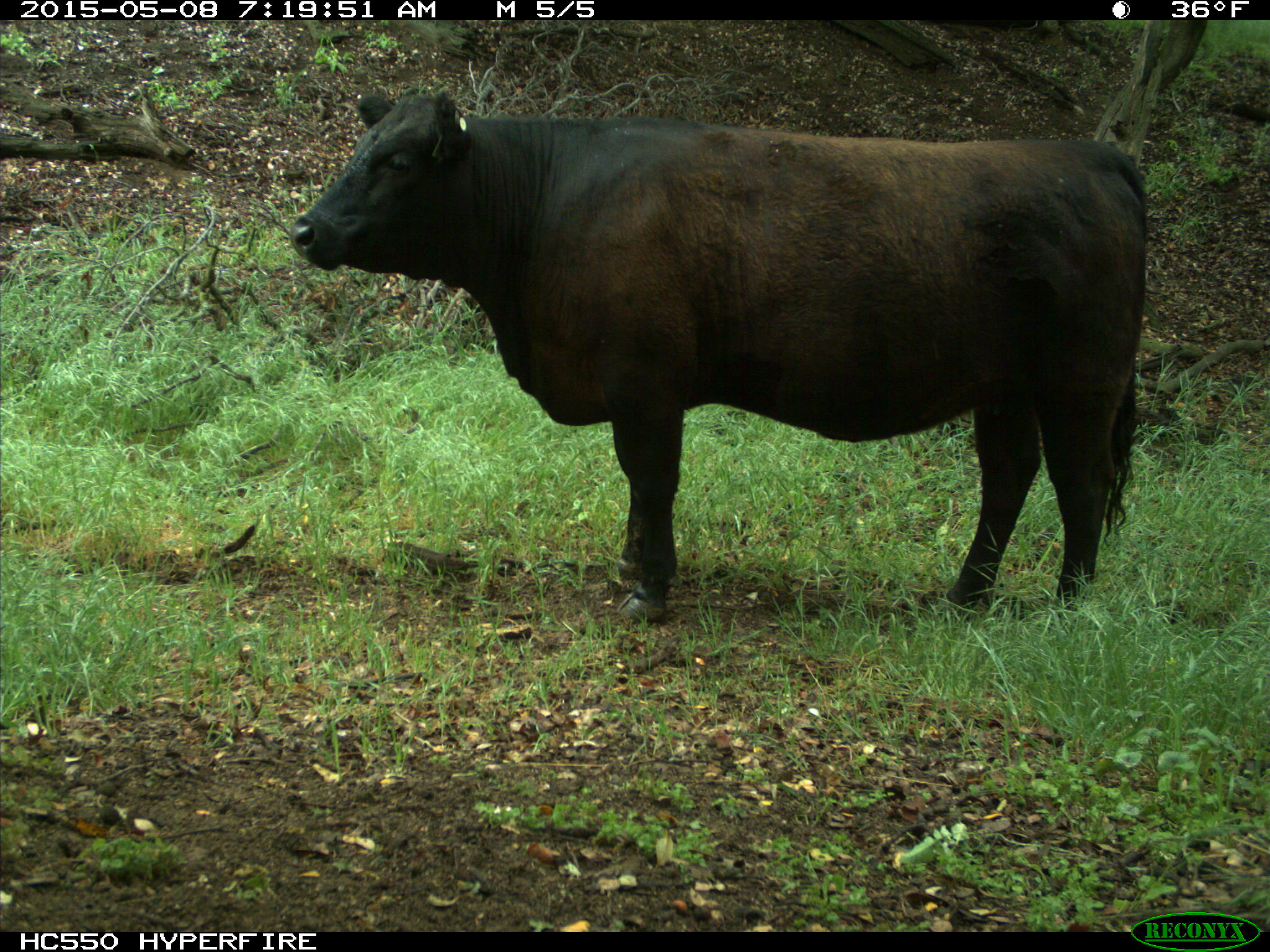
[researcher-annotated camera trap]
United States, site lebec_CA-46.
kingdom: Animalia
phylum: Chordata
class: Mammalia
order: Artiodactyla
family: Bovidae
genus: Bos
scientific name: Bos taurus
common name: domestic cow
Bos taurus (domestic cow).